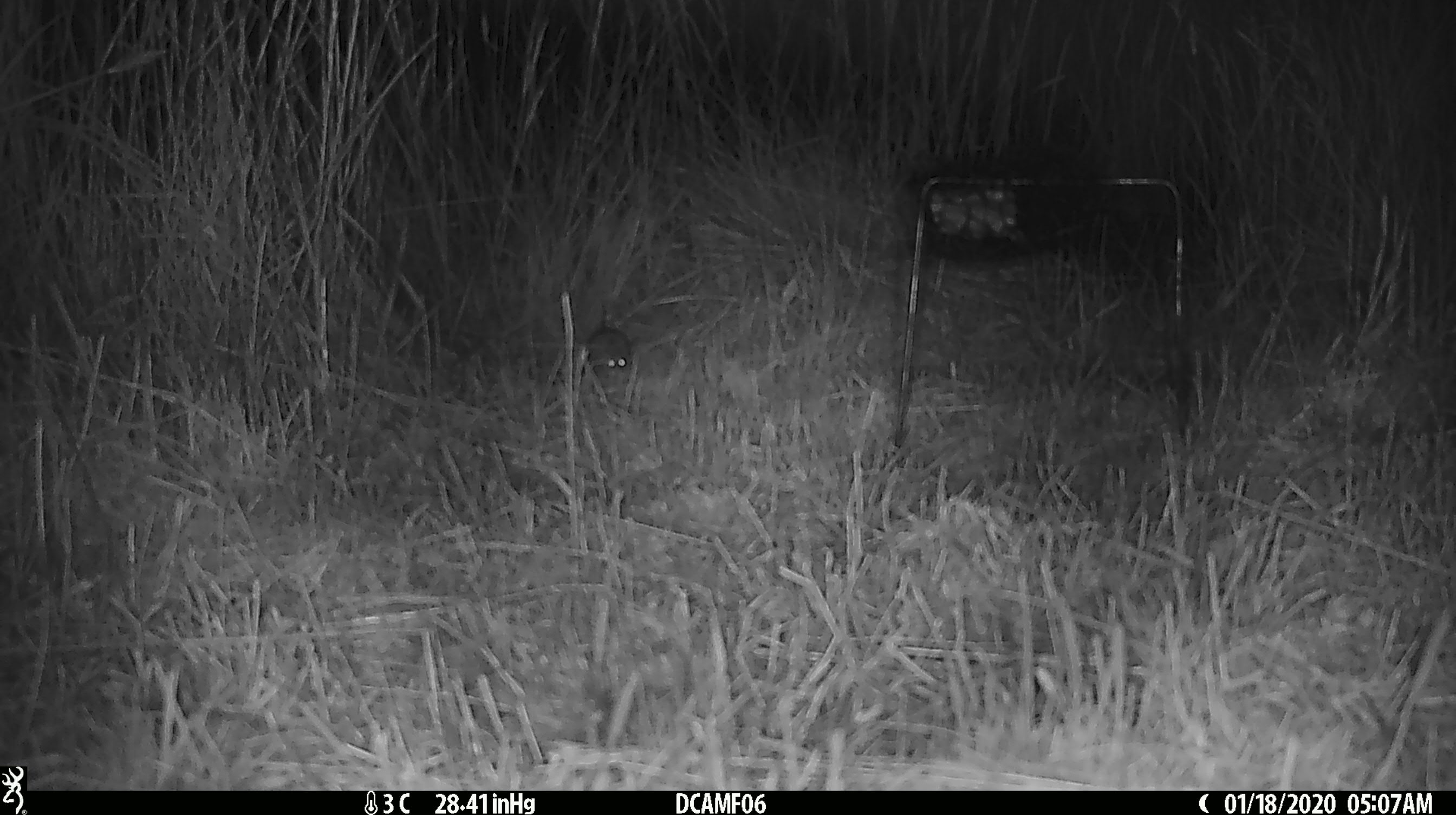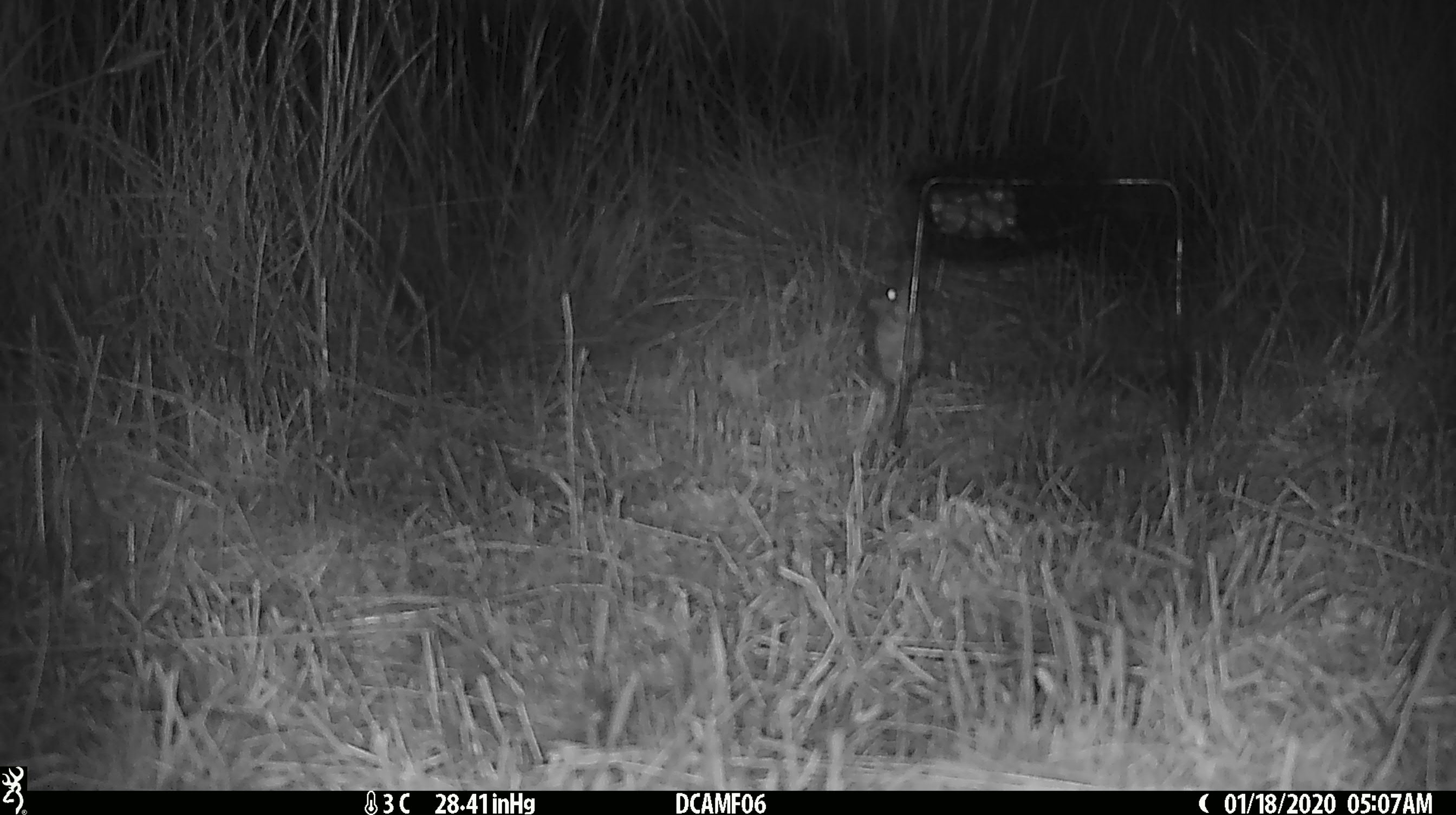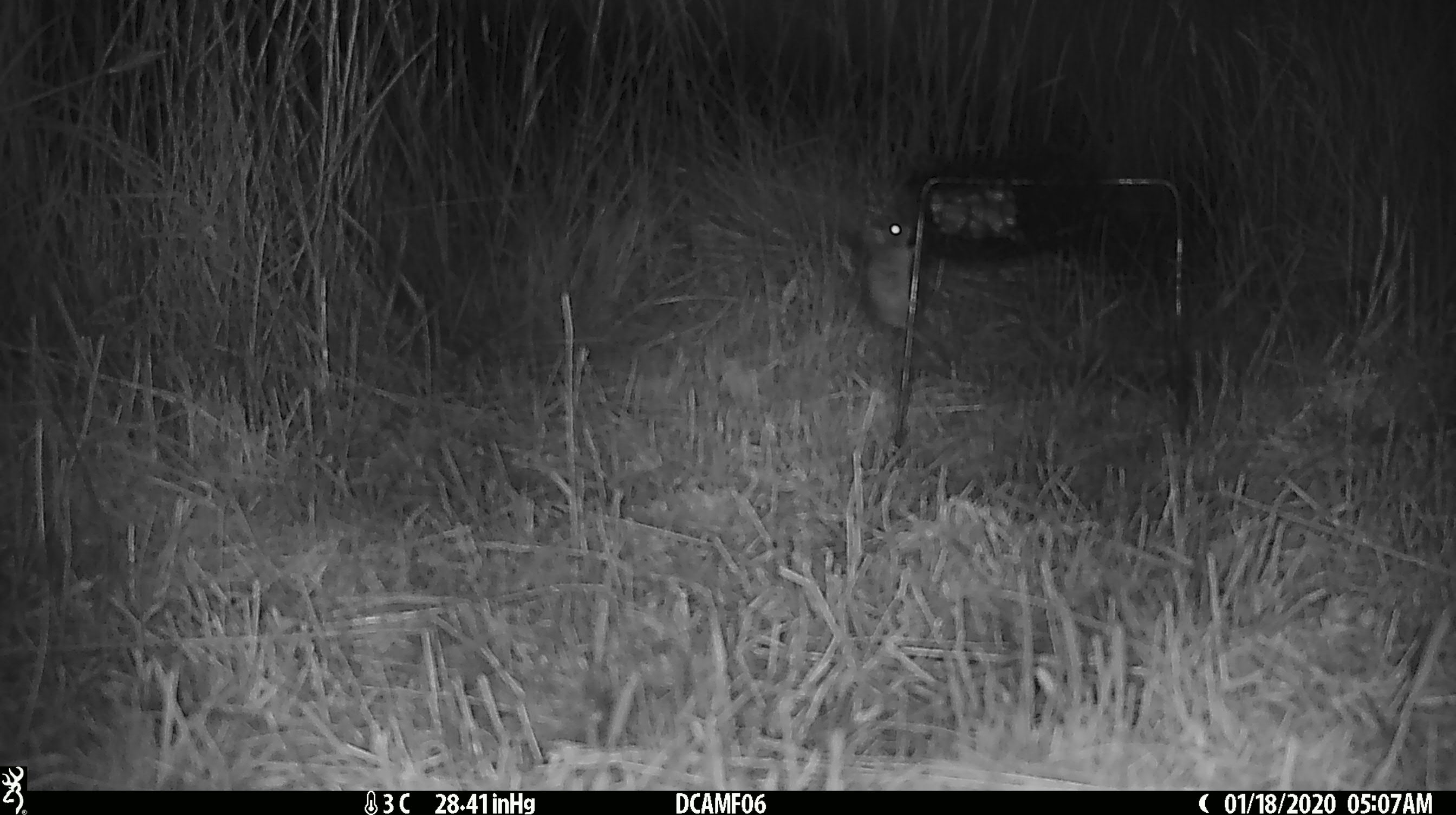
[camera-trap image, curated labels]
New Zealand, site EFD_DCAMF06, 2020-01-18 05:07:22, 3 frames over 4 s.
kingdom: Animalia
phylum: Chordata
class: Mammalia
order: Rodentia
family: Muridae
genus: Mus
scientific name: Mus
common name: mouse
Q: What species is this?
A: Mouse (Mus).